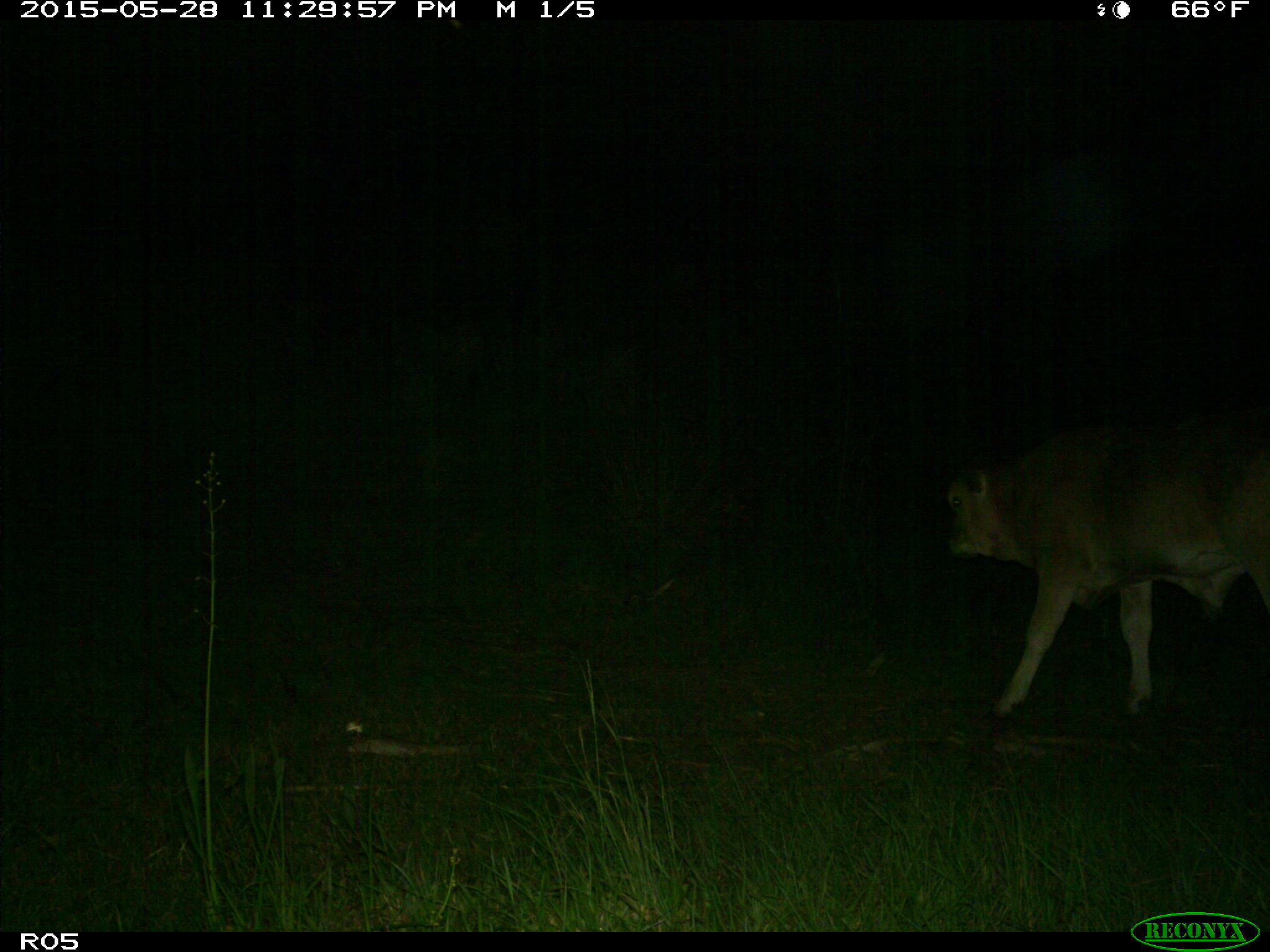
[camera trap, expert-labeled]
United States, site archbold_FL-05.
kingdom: Animalia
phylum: Chordata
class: Mammalia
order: Artiodactyla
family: Bovidae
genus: Bos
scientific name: Bos taurus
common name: domestic cow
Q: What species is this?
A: Bos taurus (domestic cow).